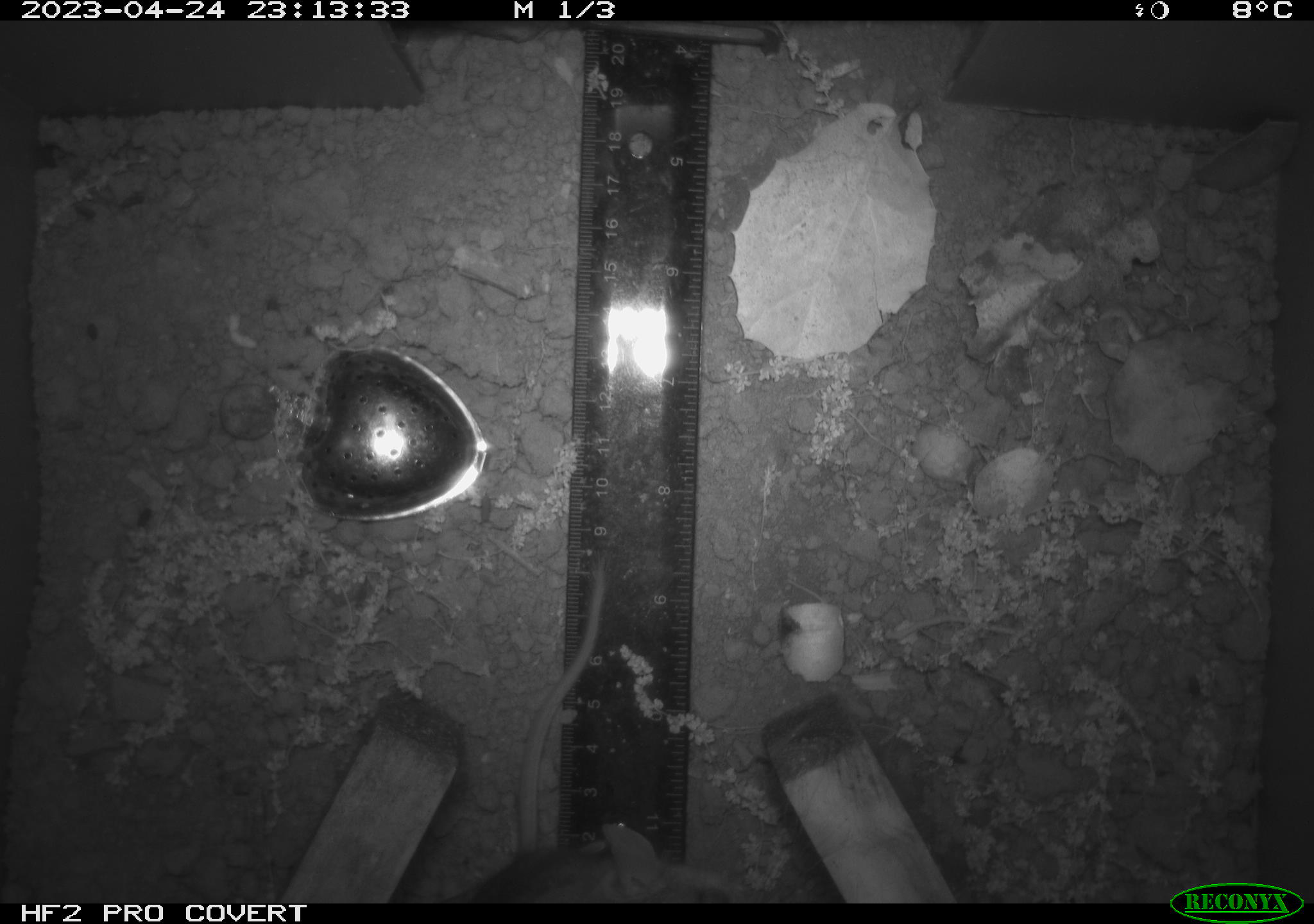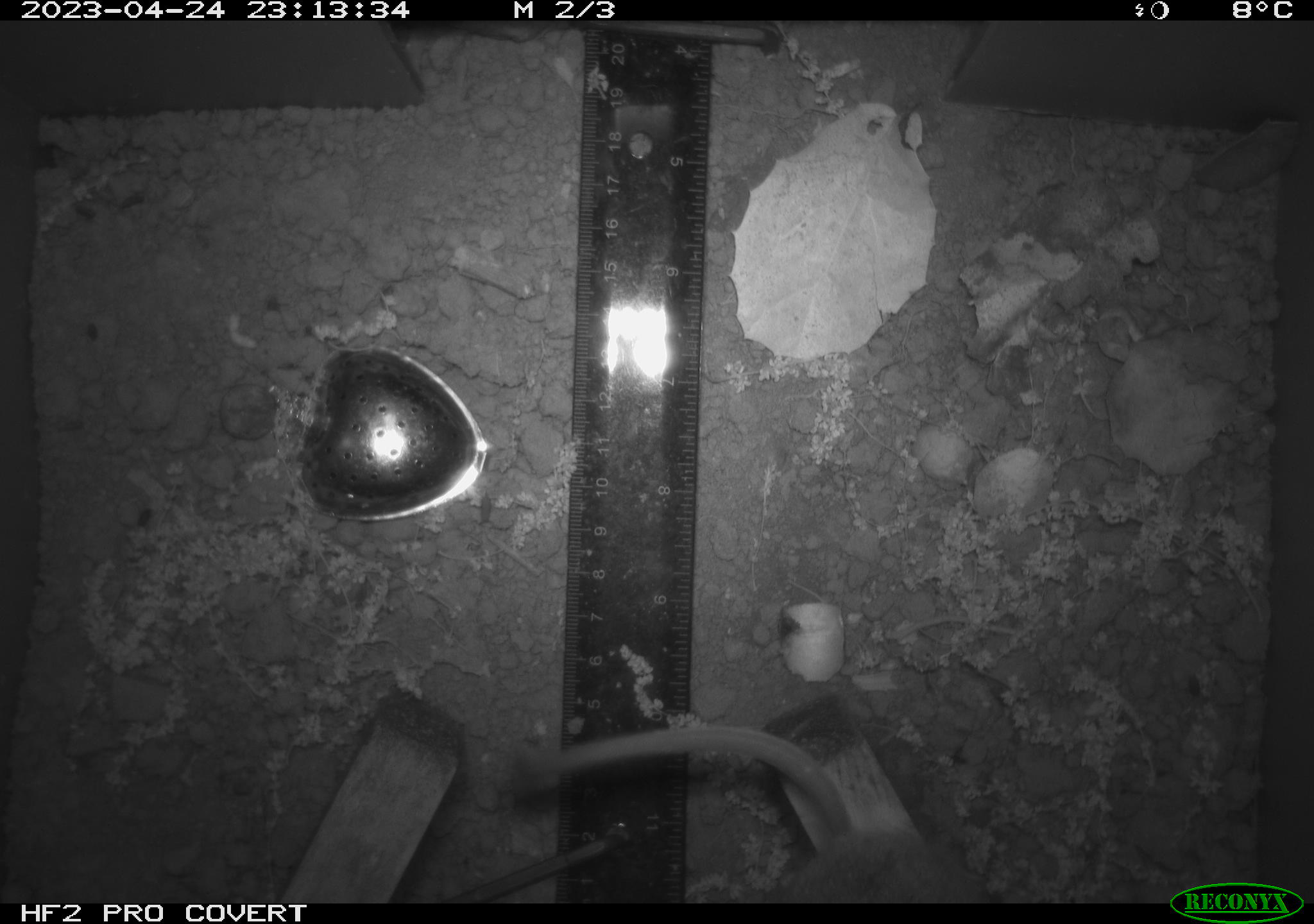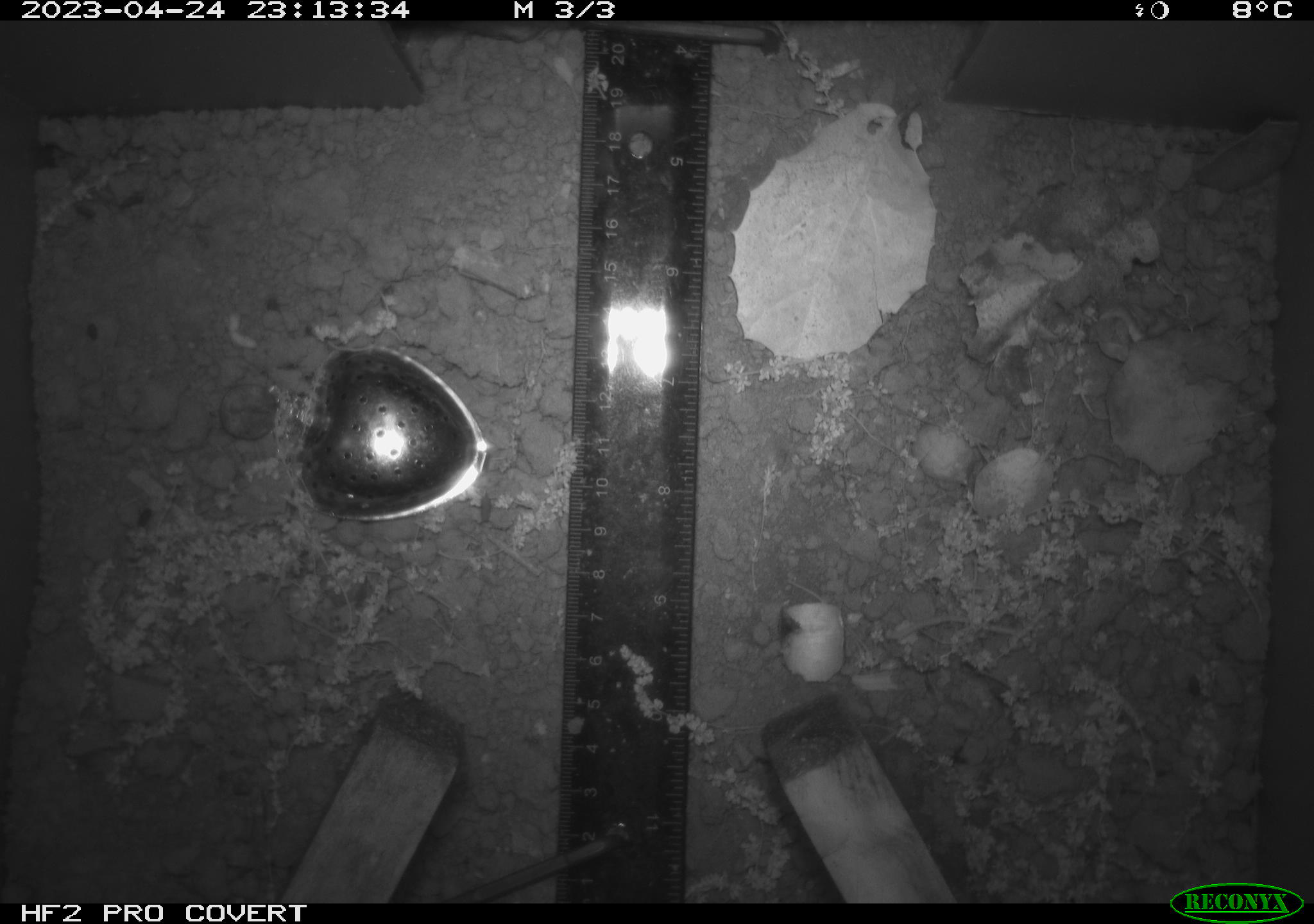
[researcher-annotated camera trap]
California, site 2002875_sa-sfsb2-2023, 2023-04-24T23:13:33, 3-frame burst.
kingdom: Animalia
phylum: Chordata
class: Mammalia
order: Rodentia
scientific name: Rodentia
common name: mouse species